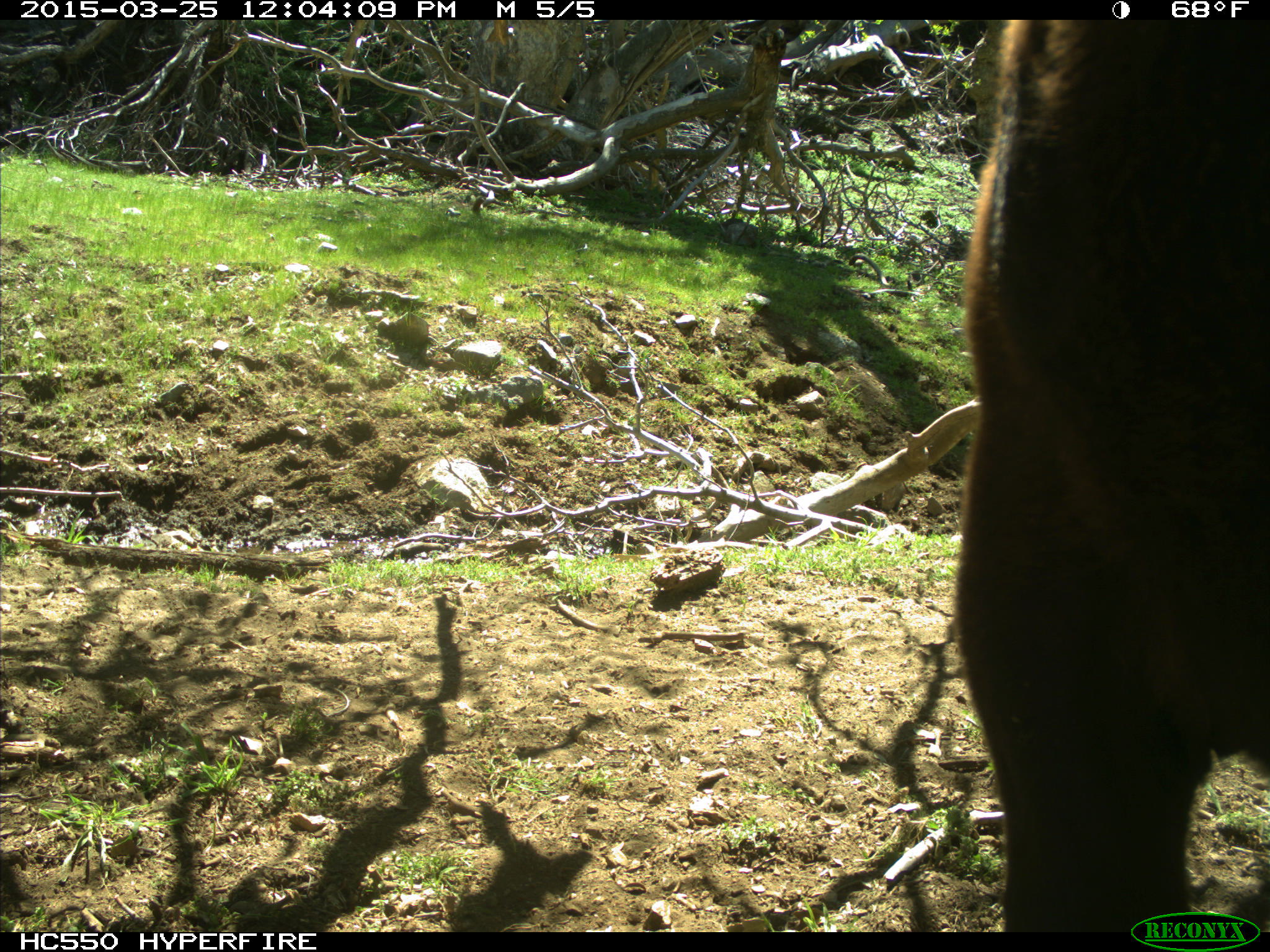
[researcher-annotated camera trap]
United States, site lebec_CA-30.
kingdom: Animalia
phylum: Chordata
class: Mammalia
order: Artiodactyla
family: Bovidae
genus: Bos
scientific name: Bos taurus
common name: domestic cow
Bos taurus (domestic cow).